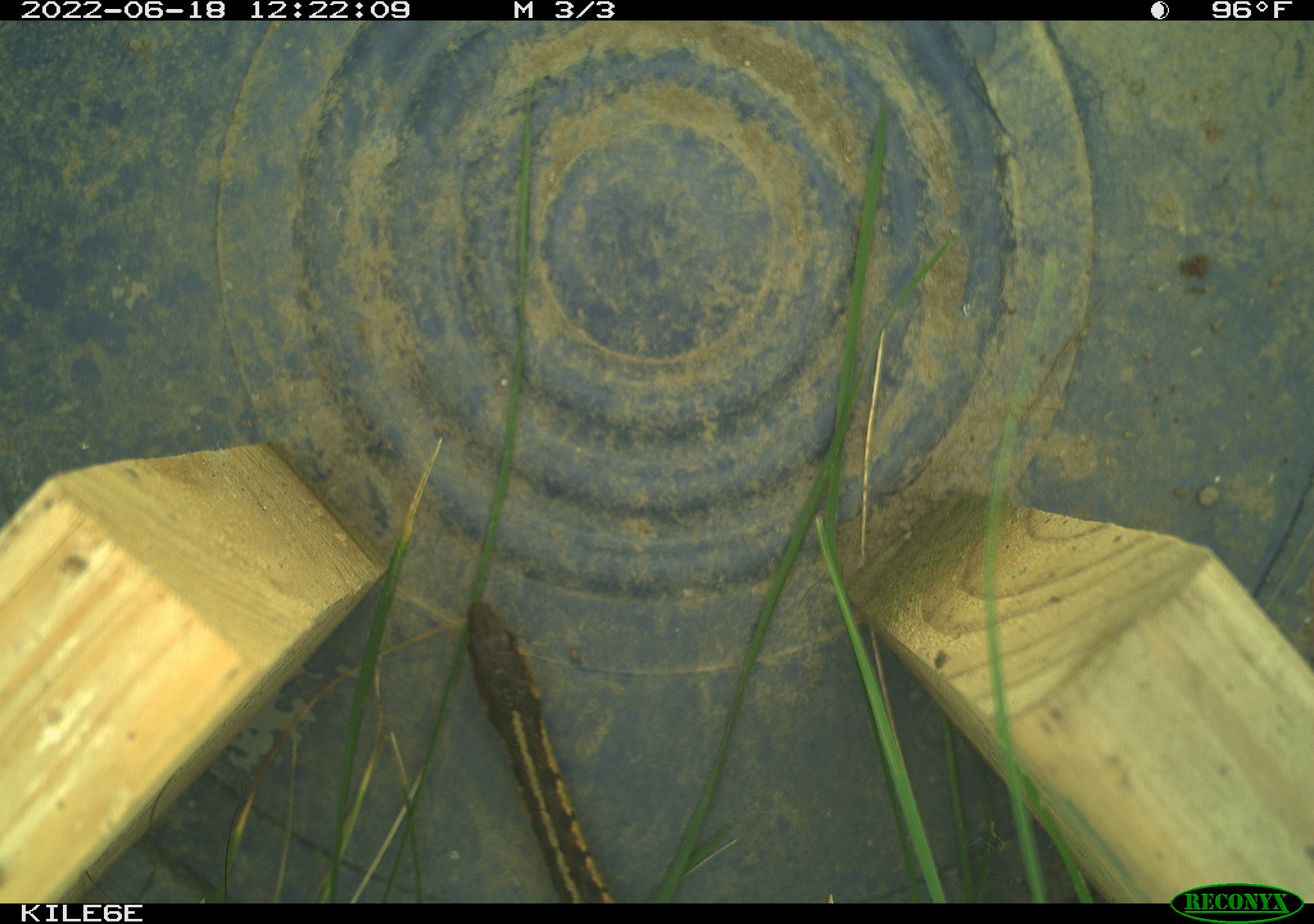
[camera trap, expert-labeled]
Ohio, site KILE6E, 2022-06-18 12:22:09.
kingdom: Animalia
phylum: Chordata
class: Reptilia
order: Squamata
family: Colubridae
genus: Thamnophis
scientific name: Thamnophis sirtalis sirtalis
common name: eastern gartersnake